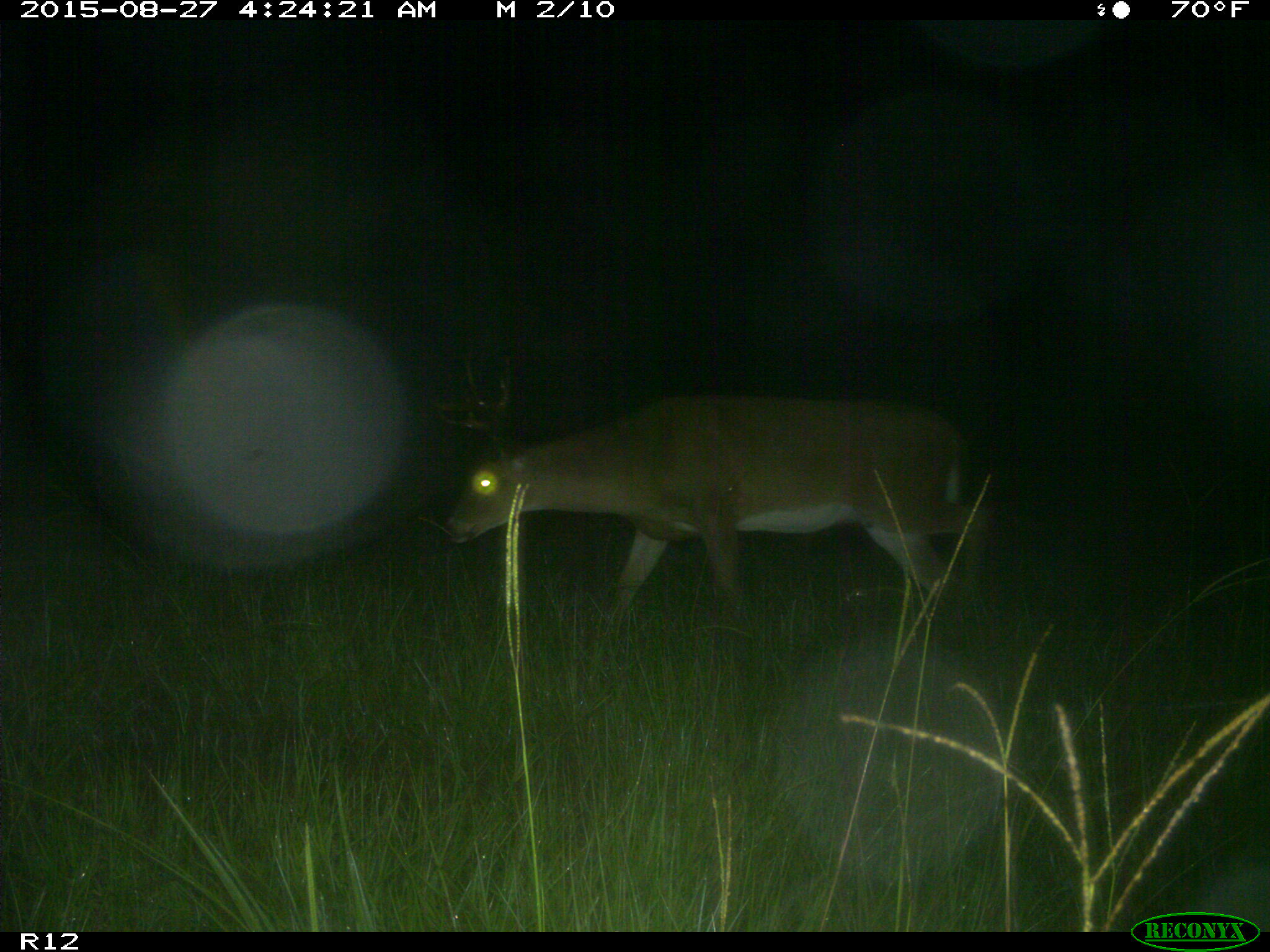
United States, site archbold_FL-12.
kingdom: Animalia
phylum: Chordata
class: Mammalia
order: Artiodactyla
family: Cervidae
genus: Odocoileus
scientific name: Odocoileus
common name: deer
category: unidentified deer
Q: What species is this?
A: Unidentified deer (deer) (Odocoileus).